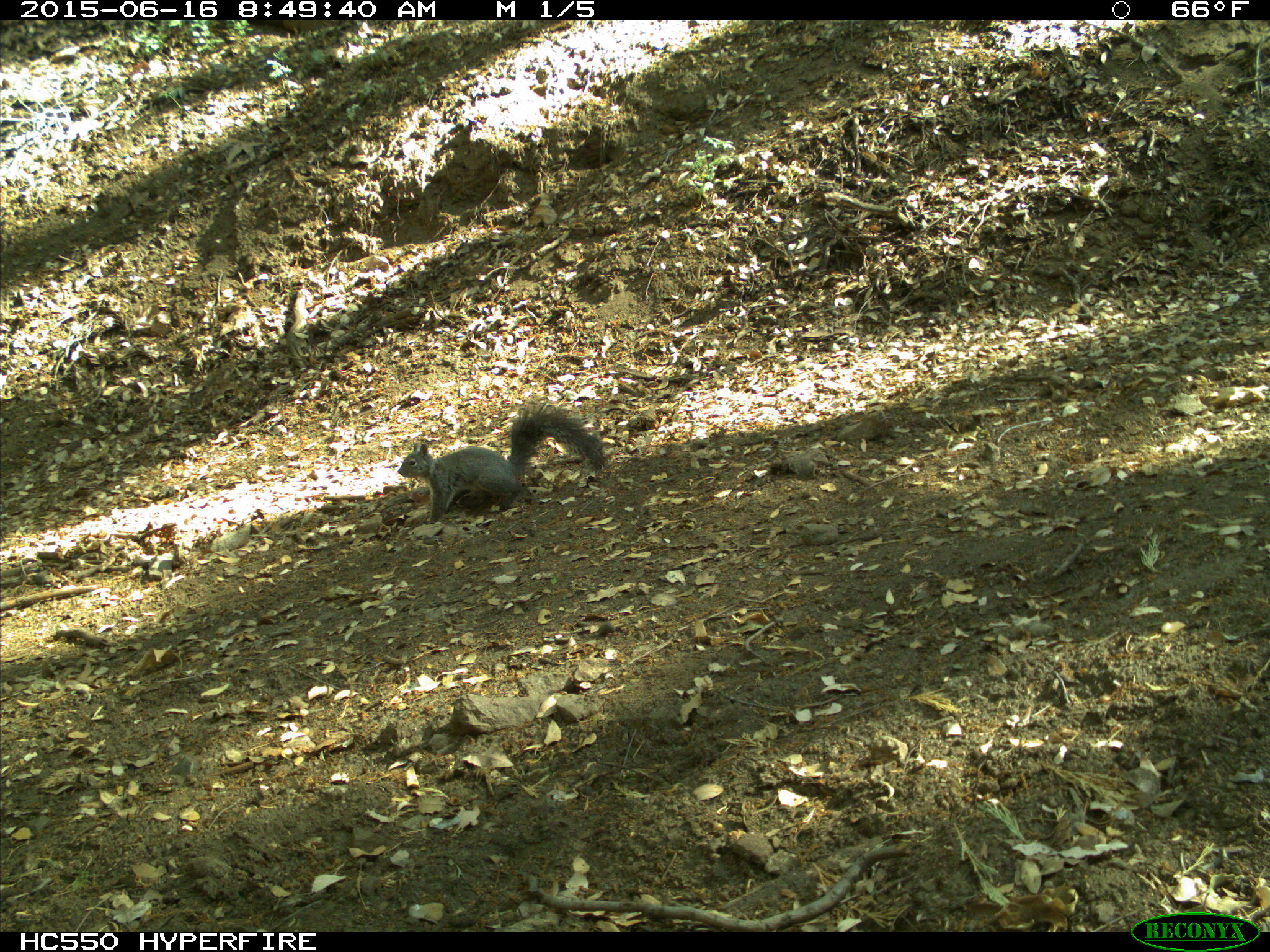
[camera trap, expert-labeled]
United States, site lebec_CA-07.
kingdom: Animalia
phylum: Chordata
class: Mammalia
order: Rodentia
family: Sciuridae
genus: Sciurus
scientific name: Sciurus carolinensis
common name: eastern gray squirrel